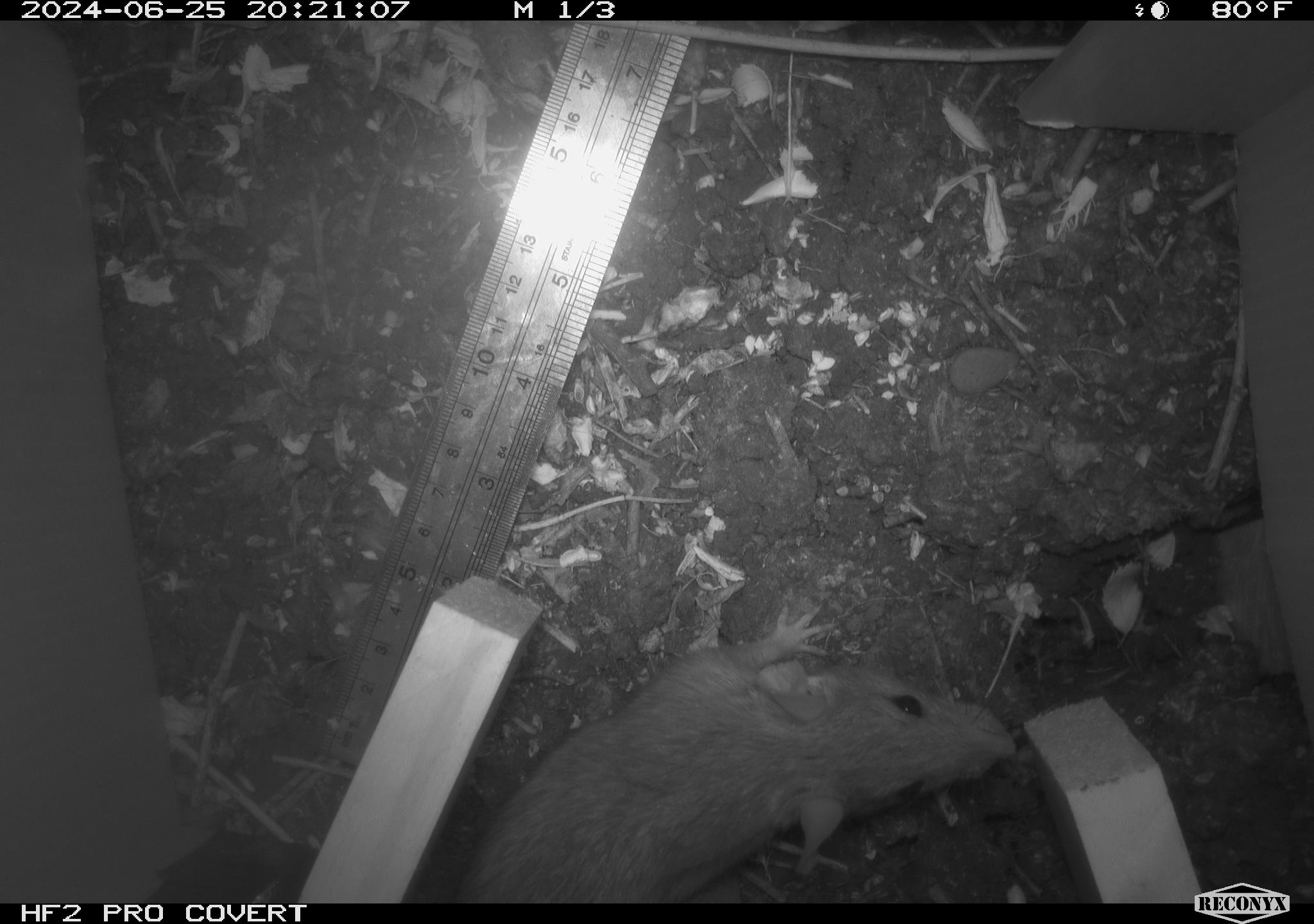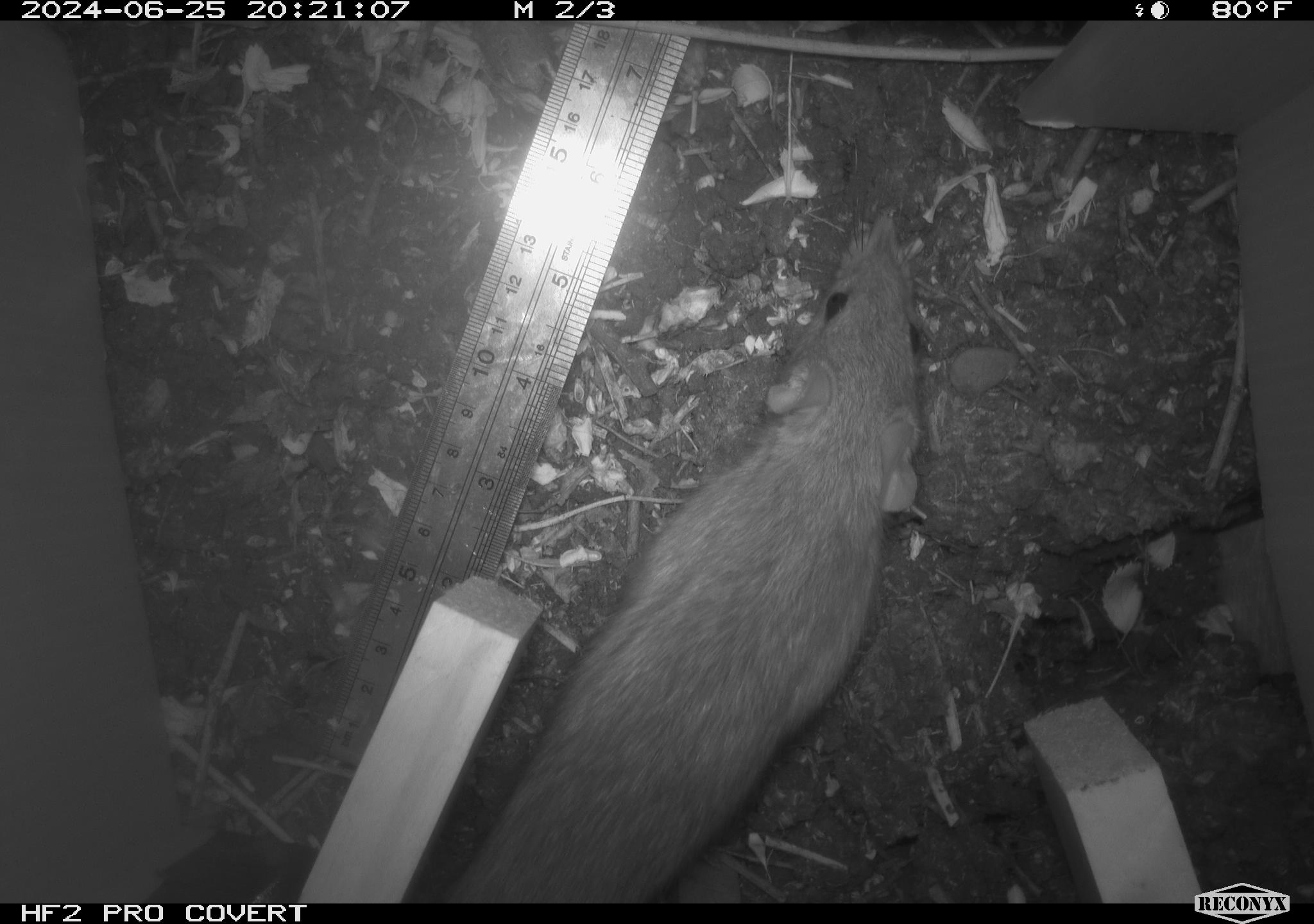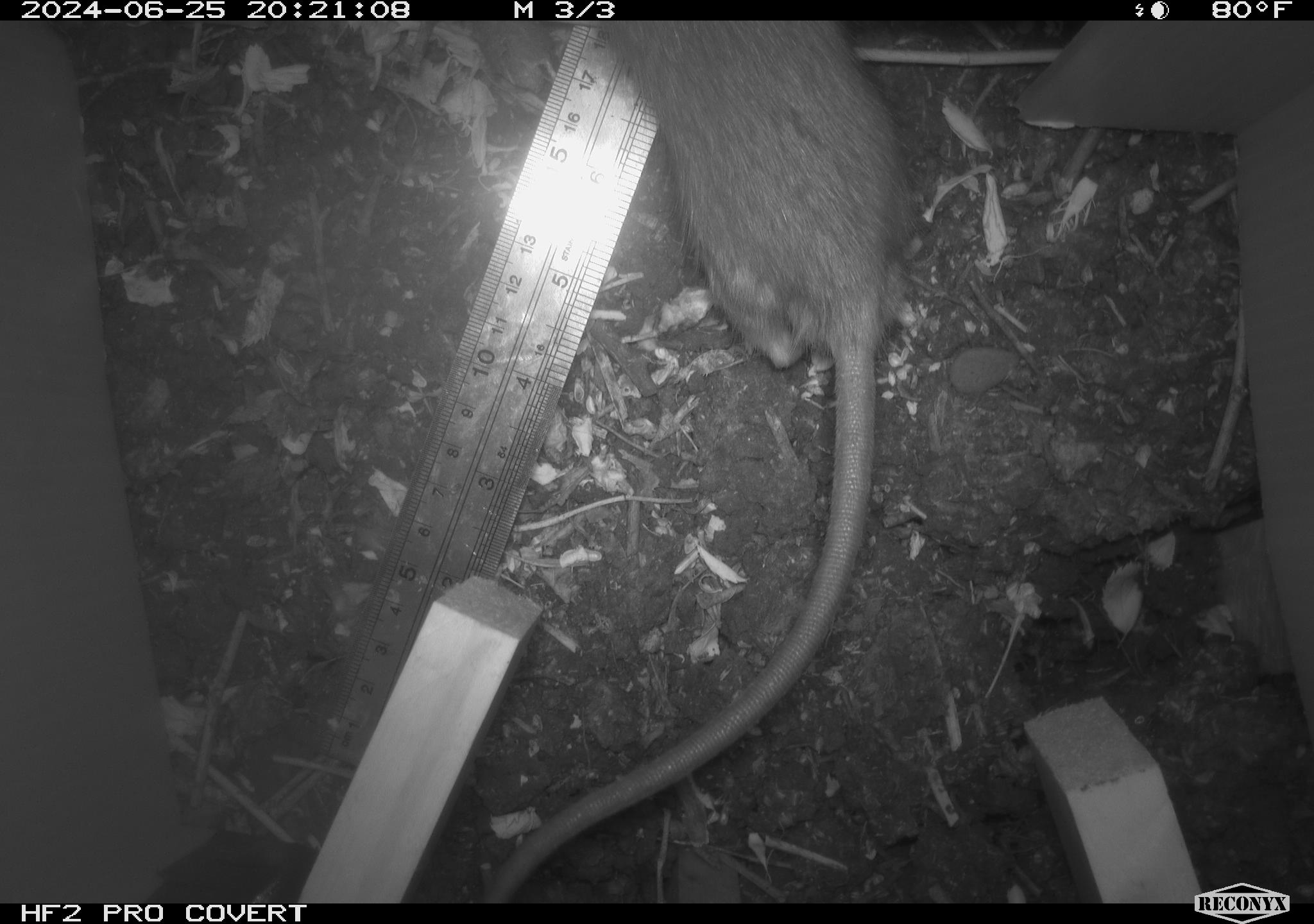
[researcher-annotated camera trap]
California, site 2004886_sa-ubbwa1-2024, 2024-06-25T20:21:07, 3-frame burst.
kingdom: Animalia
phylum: Chordata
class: Mammalia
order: Rodentia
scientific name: Rodentia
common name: woodrat or rat or mouse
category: woodrat or rat or mouse species